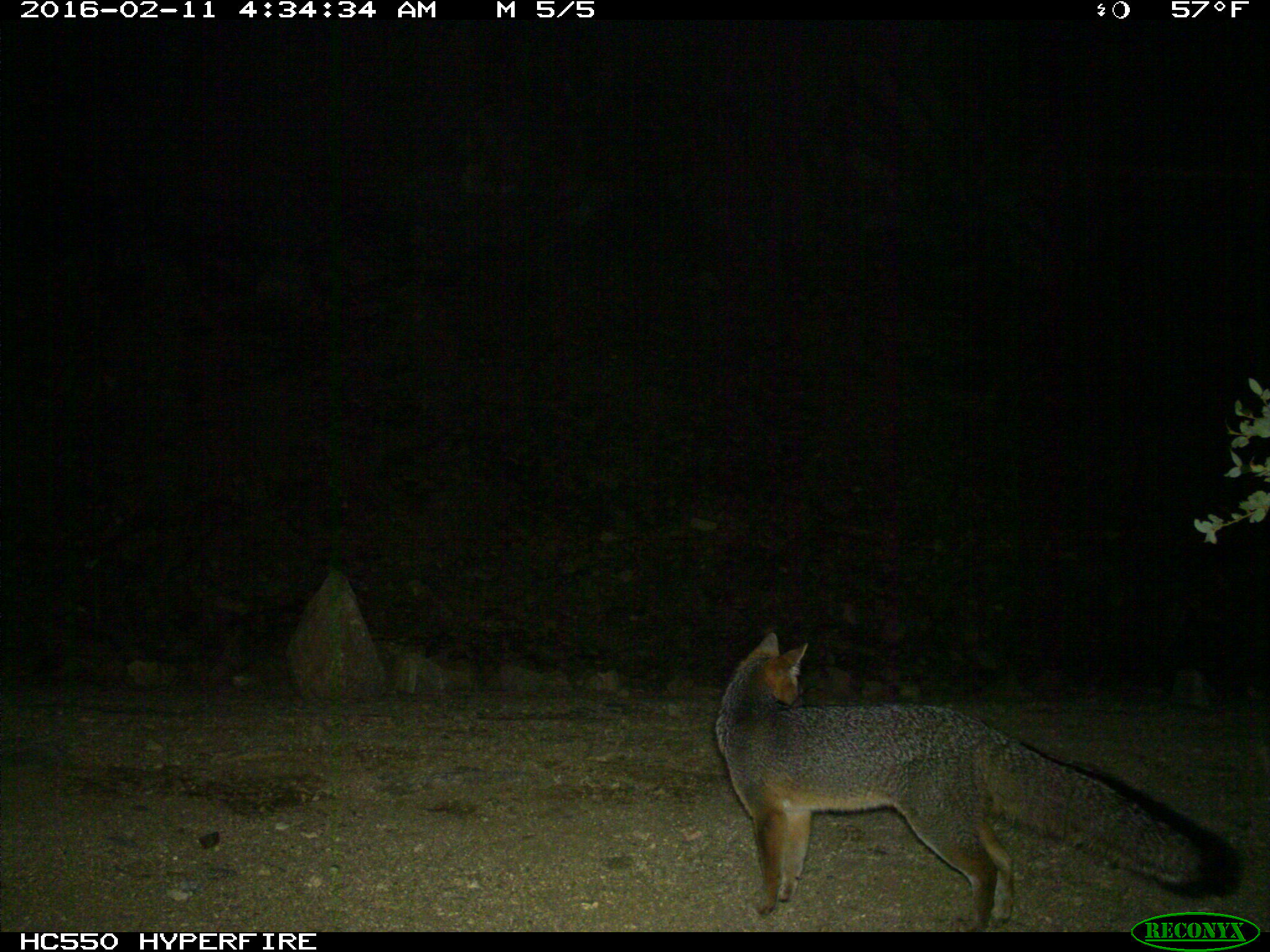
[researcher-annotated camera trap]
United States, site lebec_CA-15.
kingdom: Animalia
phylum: Chordata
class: Mammalia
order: Carnivora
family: Canidae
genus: Urocyon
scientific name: Urocyon cinereoargenteus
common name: gray fox